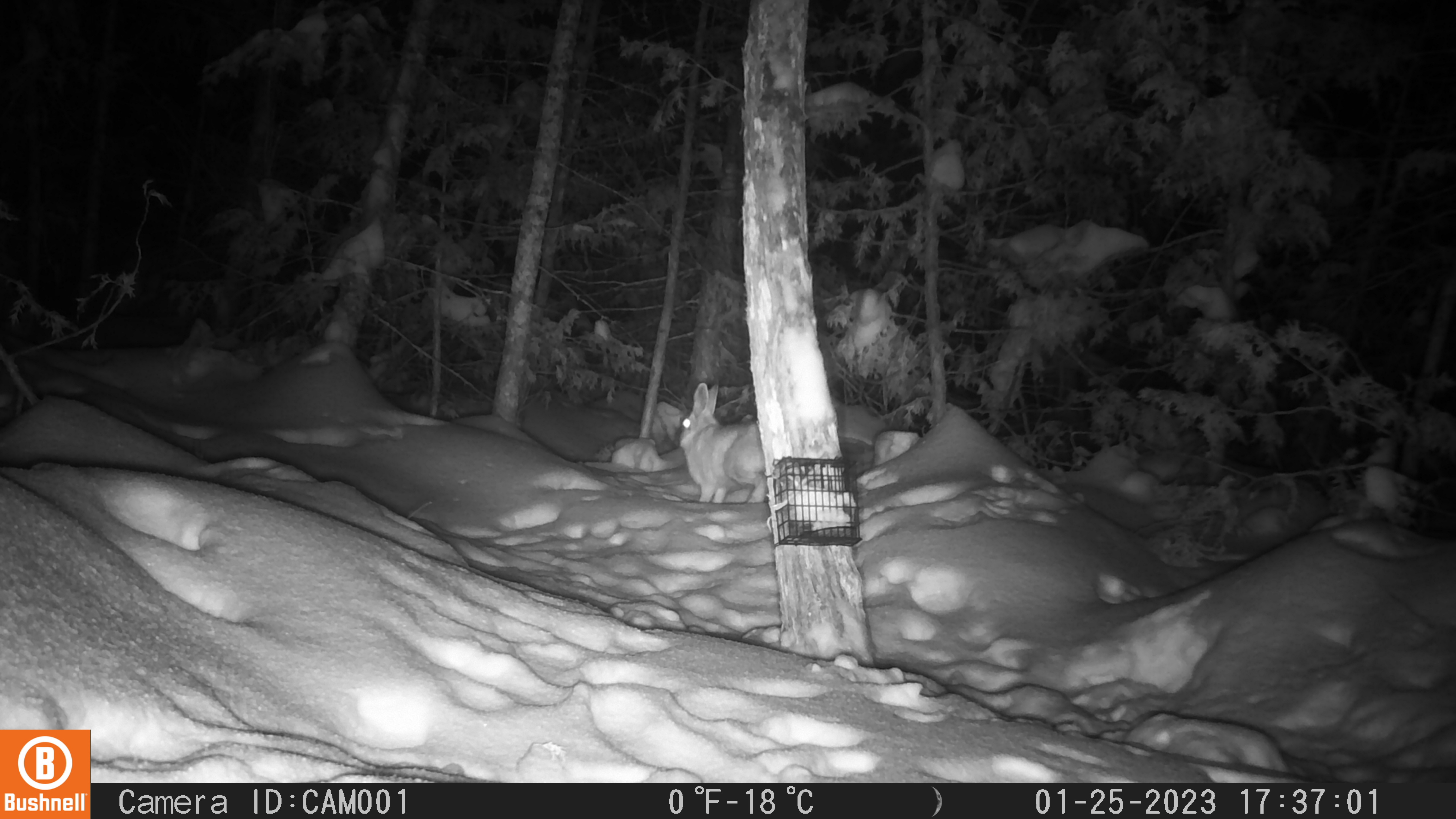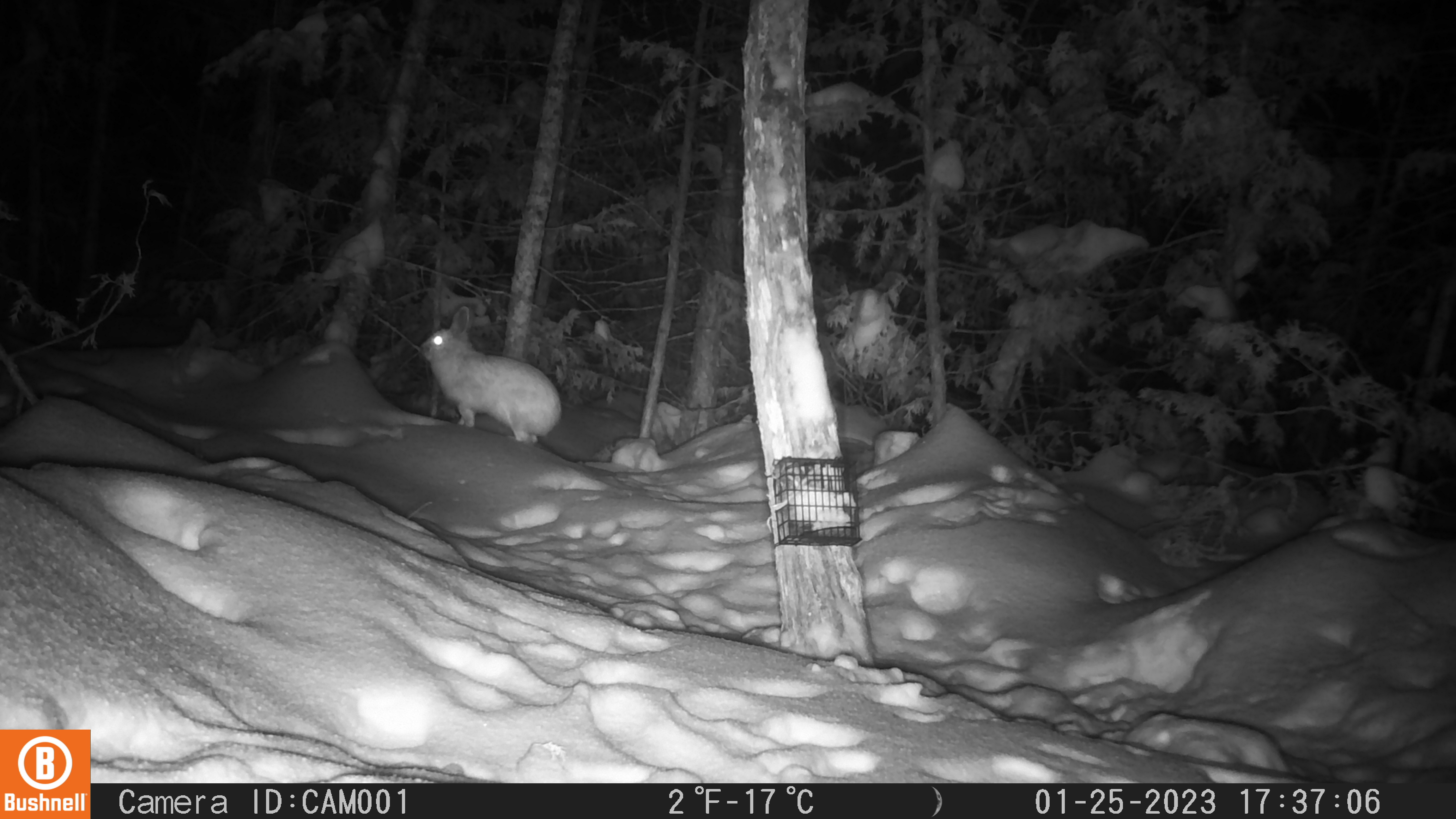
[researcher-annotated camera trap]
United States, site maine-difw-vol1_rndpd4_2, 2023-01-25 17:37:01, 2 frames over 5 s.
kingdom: Animalia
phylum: Chordata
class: Mammalia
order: Lagomorpha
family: Leporidae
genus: Lepus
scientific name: Lepus americanus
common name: snowshoe hare